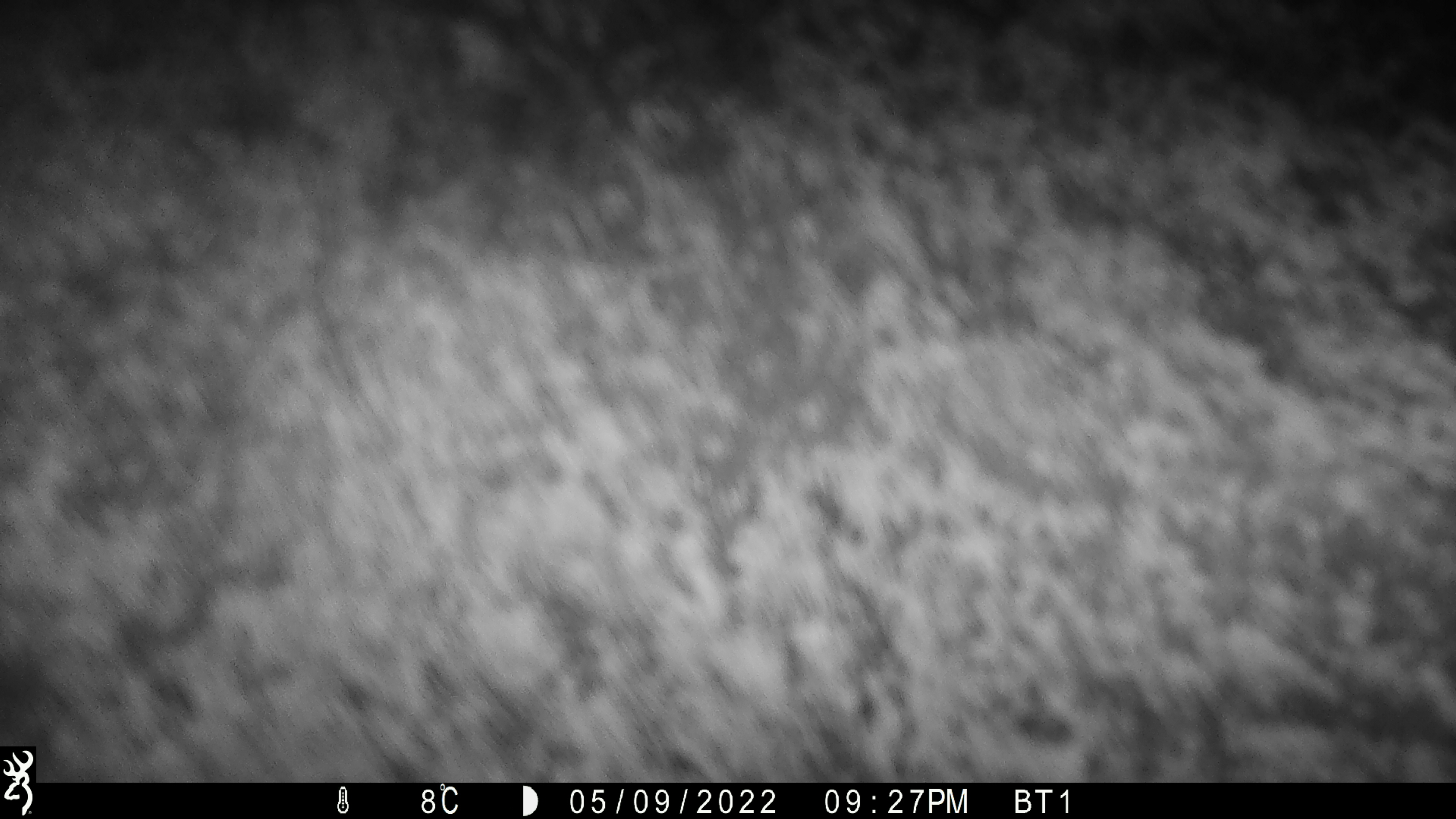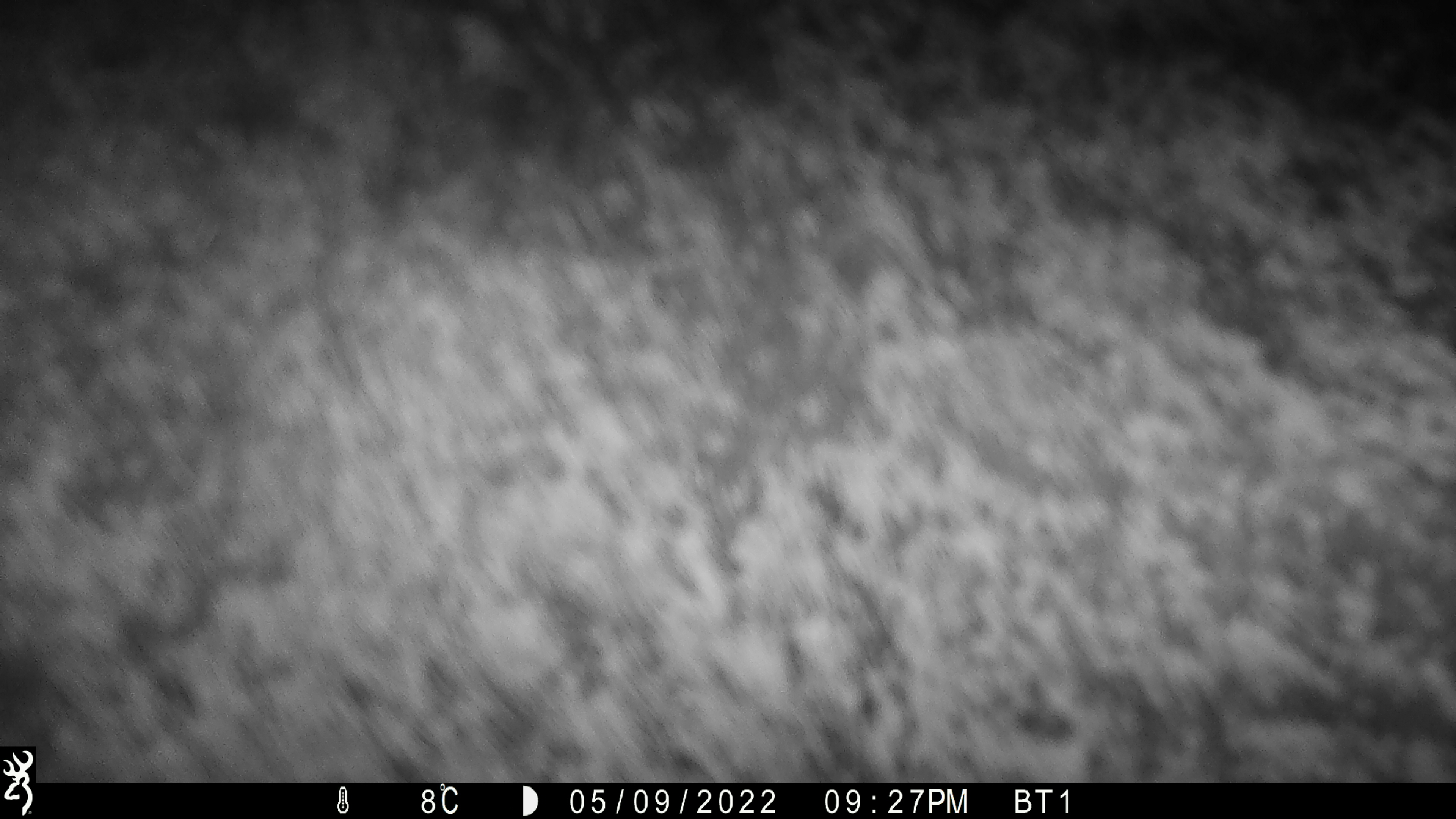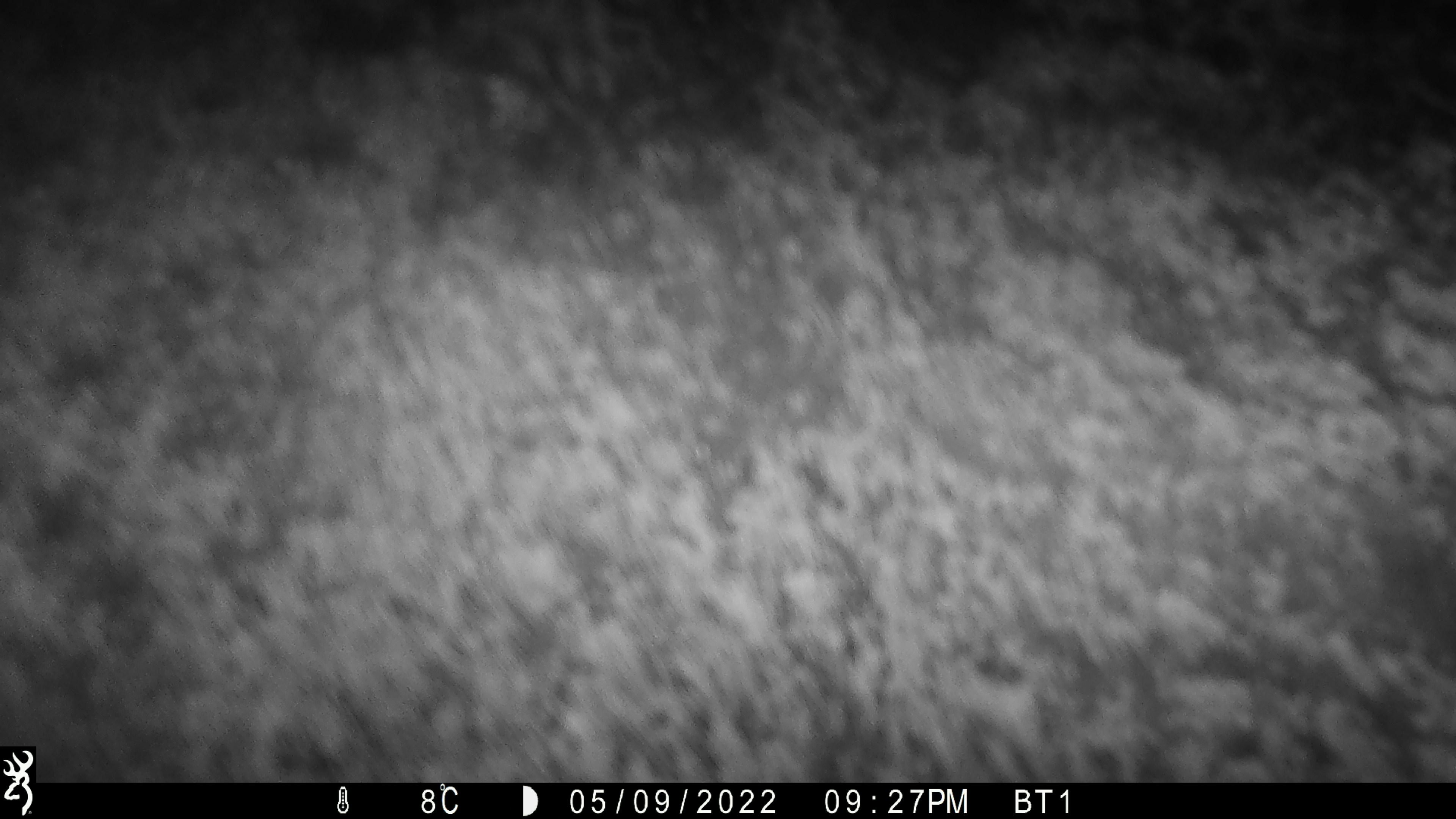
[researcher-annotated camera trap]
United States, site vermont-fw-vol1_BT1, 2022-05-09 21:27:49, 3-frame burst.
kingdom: Animalia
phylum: Chordata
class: Mammalia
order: Artiodactyla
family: Cervidae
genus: Alces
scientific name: Alces alces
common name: moose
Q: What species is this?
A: Moose (Alces alces).